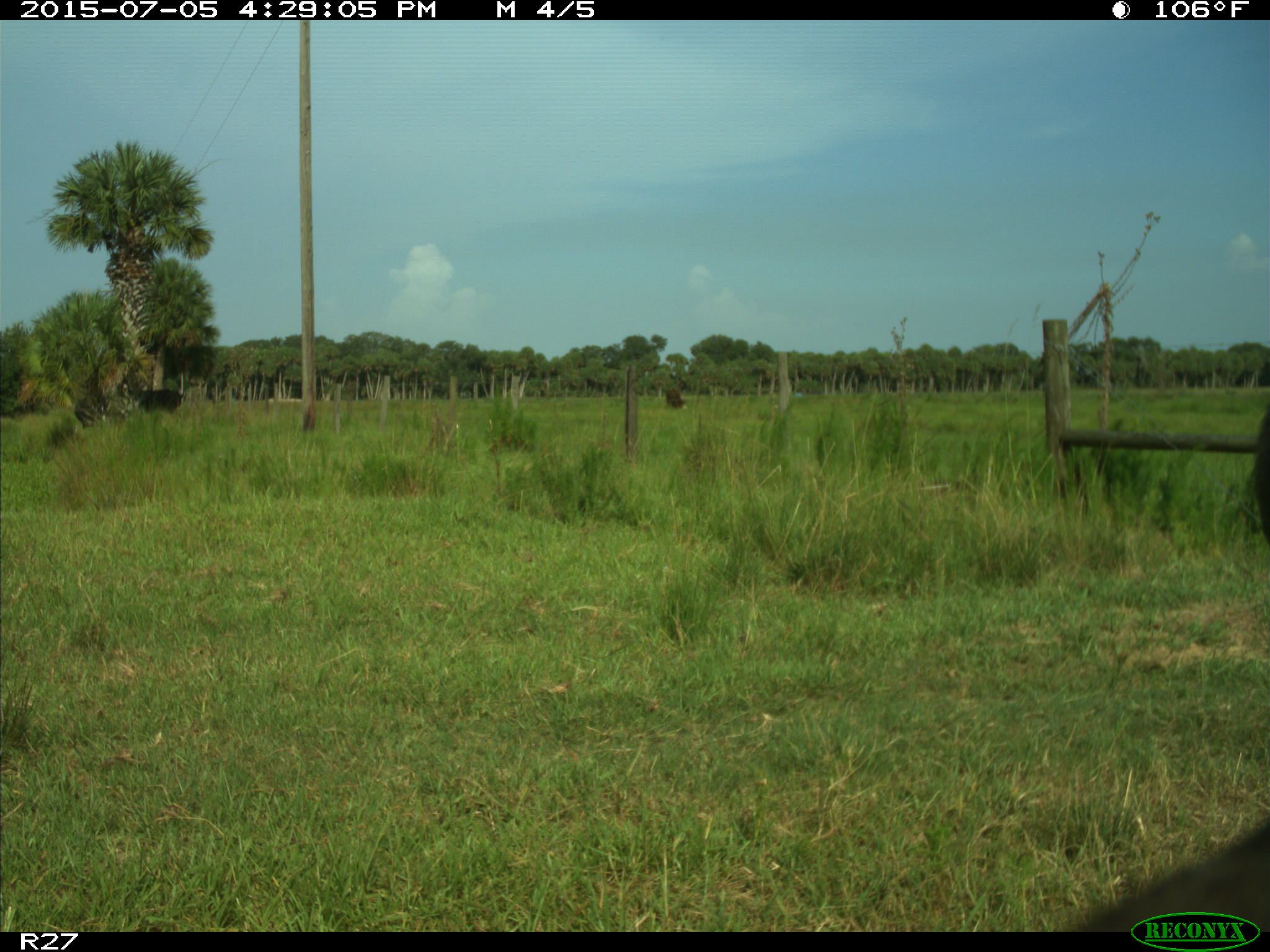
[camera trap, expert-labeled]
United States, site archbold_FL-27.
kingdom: Animalia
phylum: Chordata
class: Mammalia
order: Artiodactyla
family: Bovidae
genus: Bos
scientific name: Bos taurus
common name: domestic cow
Bos taurus (domestic cow).